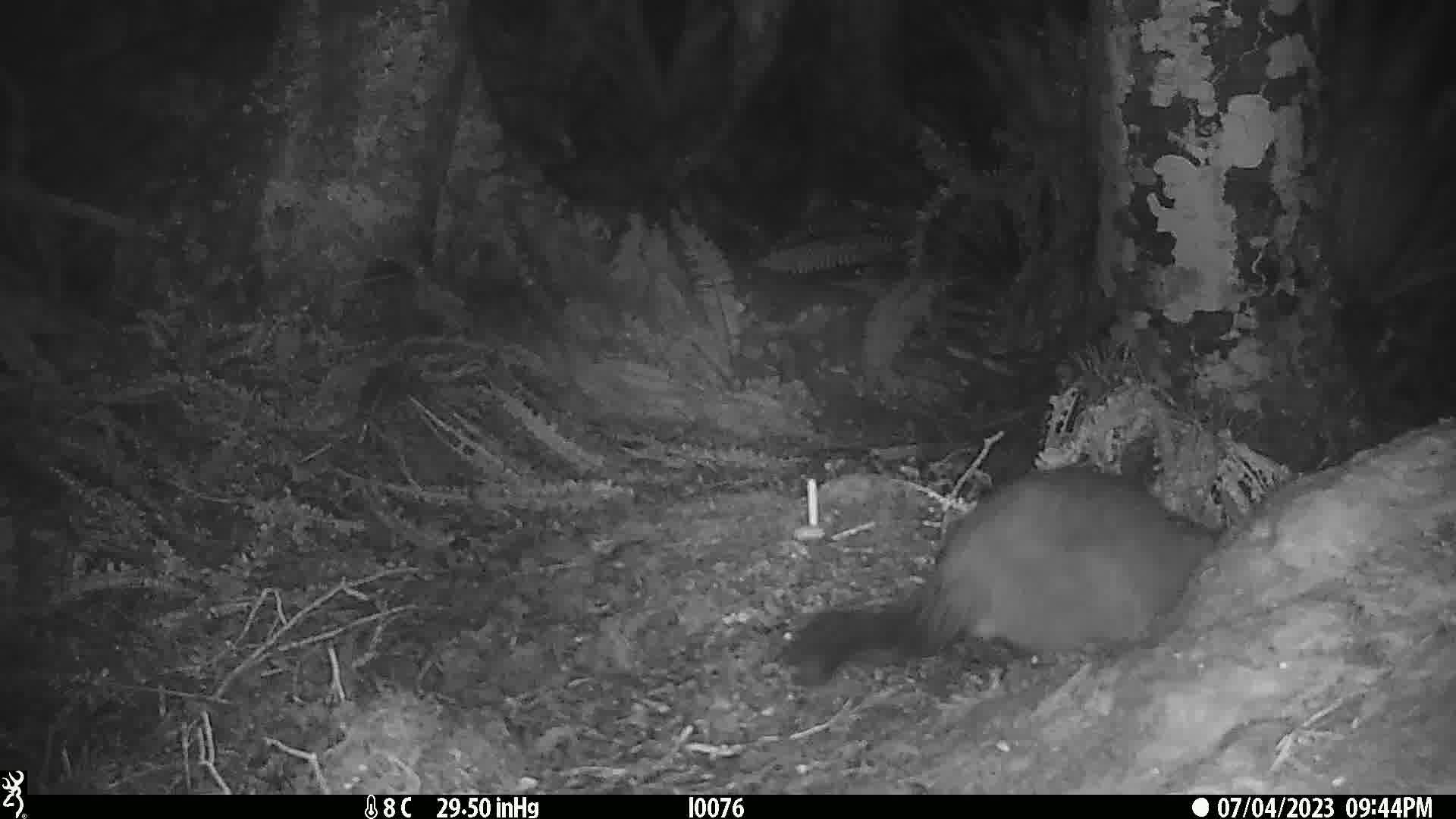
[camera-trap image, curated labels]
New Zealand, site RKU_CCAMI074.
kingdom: Animalia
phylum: Chordata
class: Mammalia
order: Diprotodontia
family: Phalangeridae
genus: Trichosurus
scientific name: Trichosurus vulpecula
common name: common brushtail possum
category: possum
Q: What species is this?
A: Possum (common brushtail possum) (Trichosurus vulpecula).